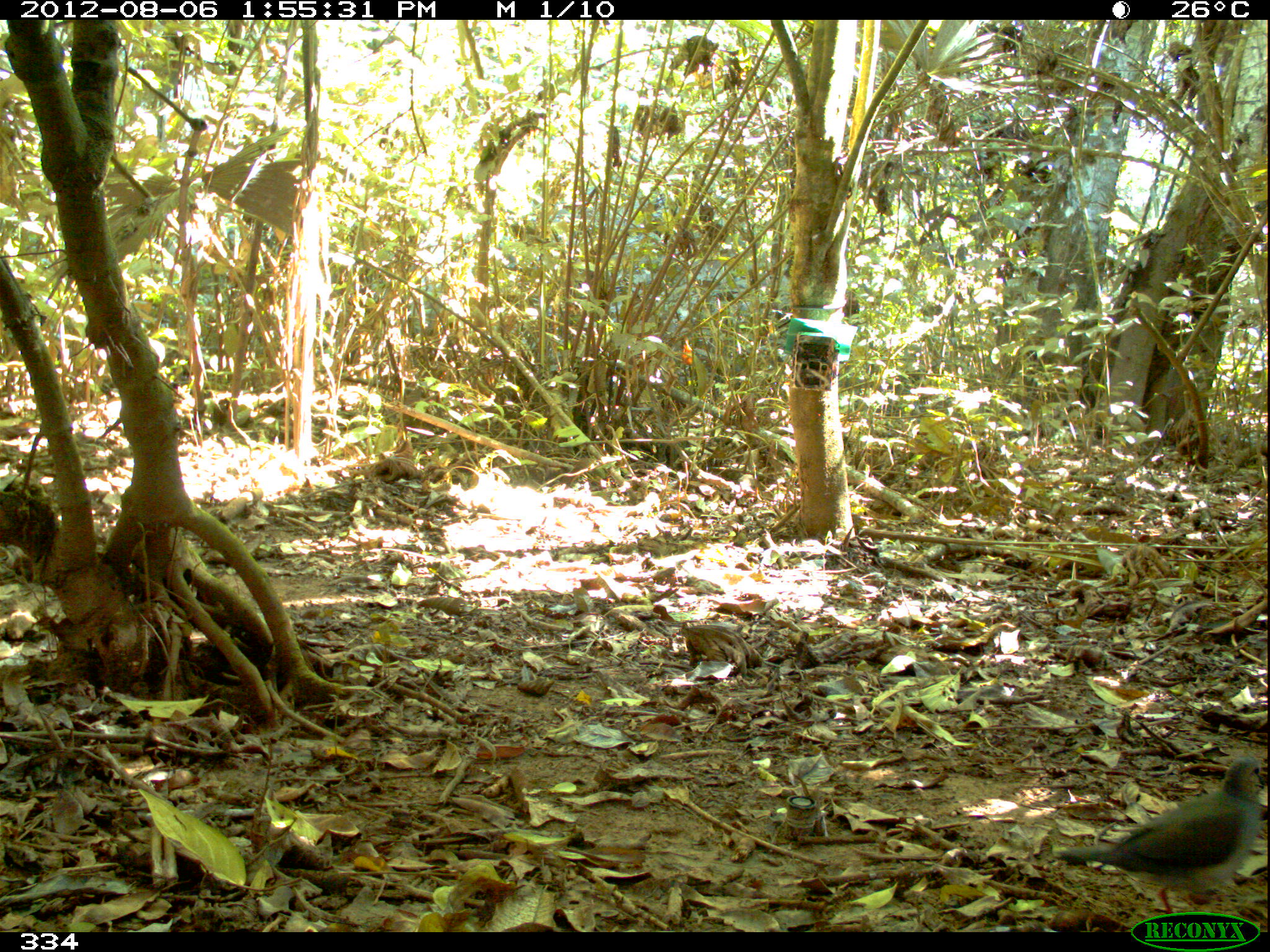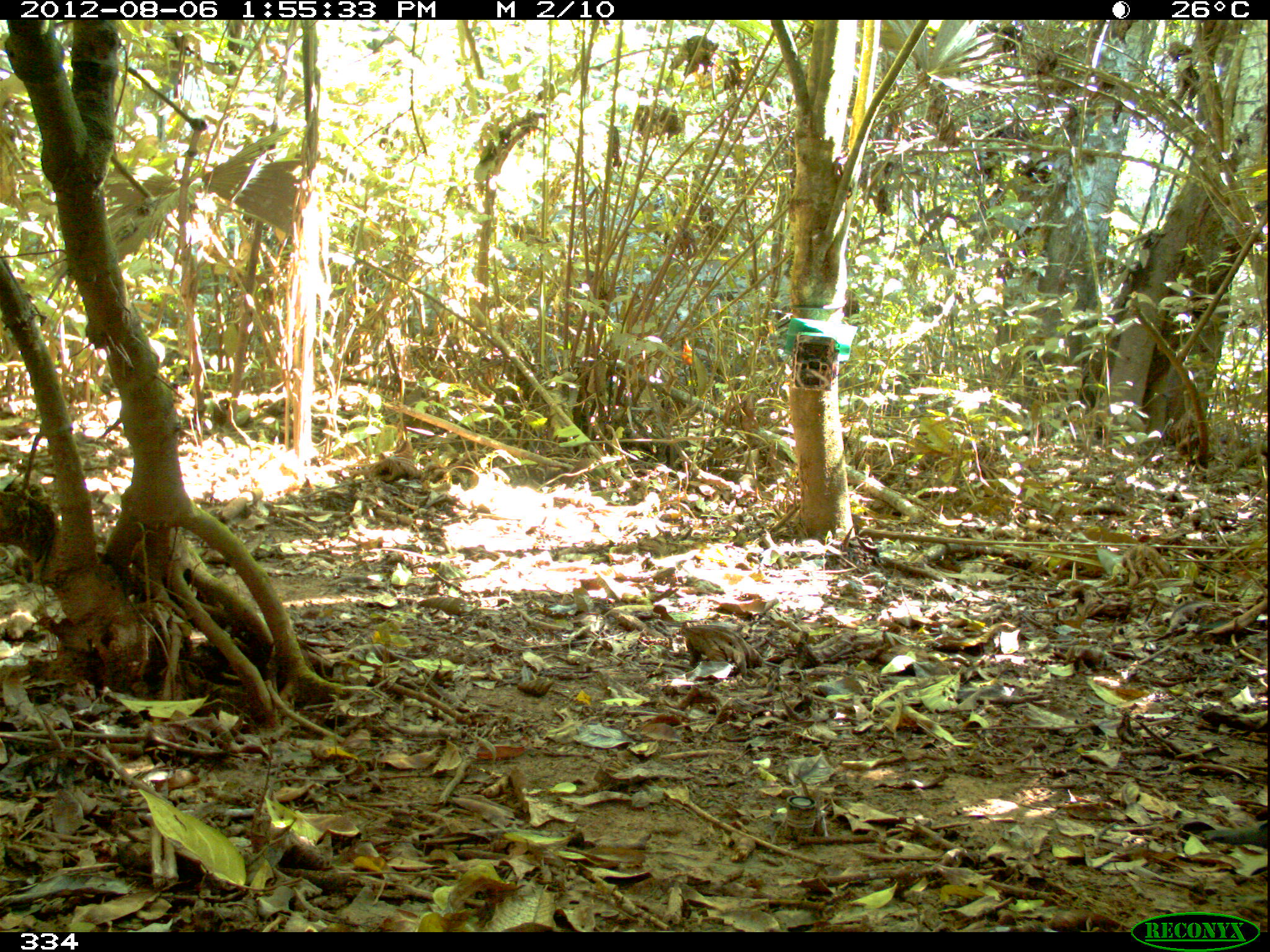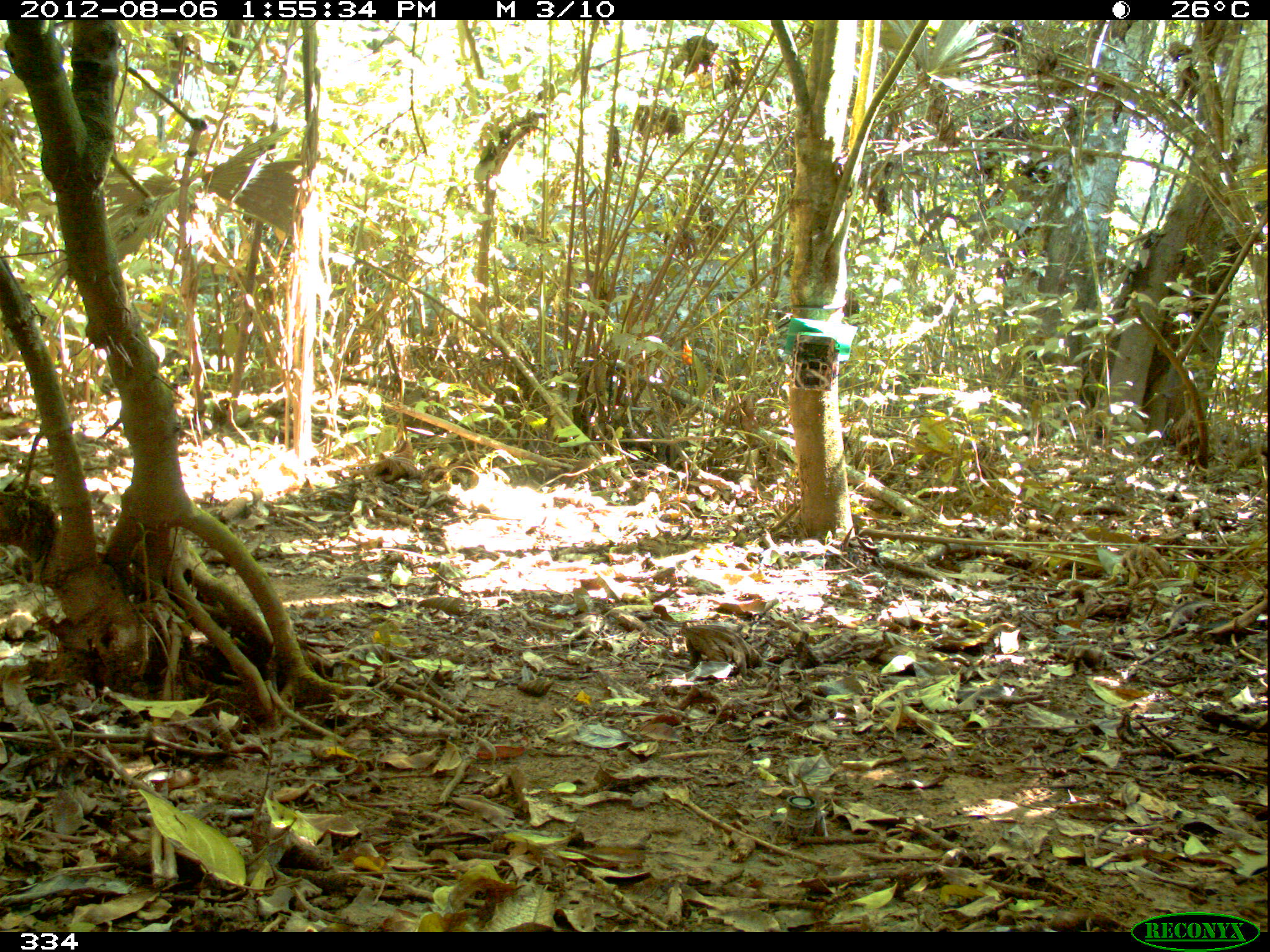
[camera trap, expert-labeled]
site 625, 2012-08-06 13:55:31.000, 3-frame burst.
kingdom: Animalia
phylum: Chordata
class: Aves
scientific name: Aves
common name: bird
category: unknown bird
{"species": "unknown bird (bird) (Aves)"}